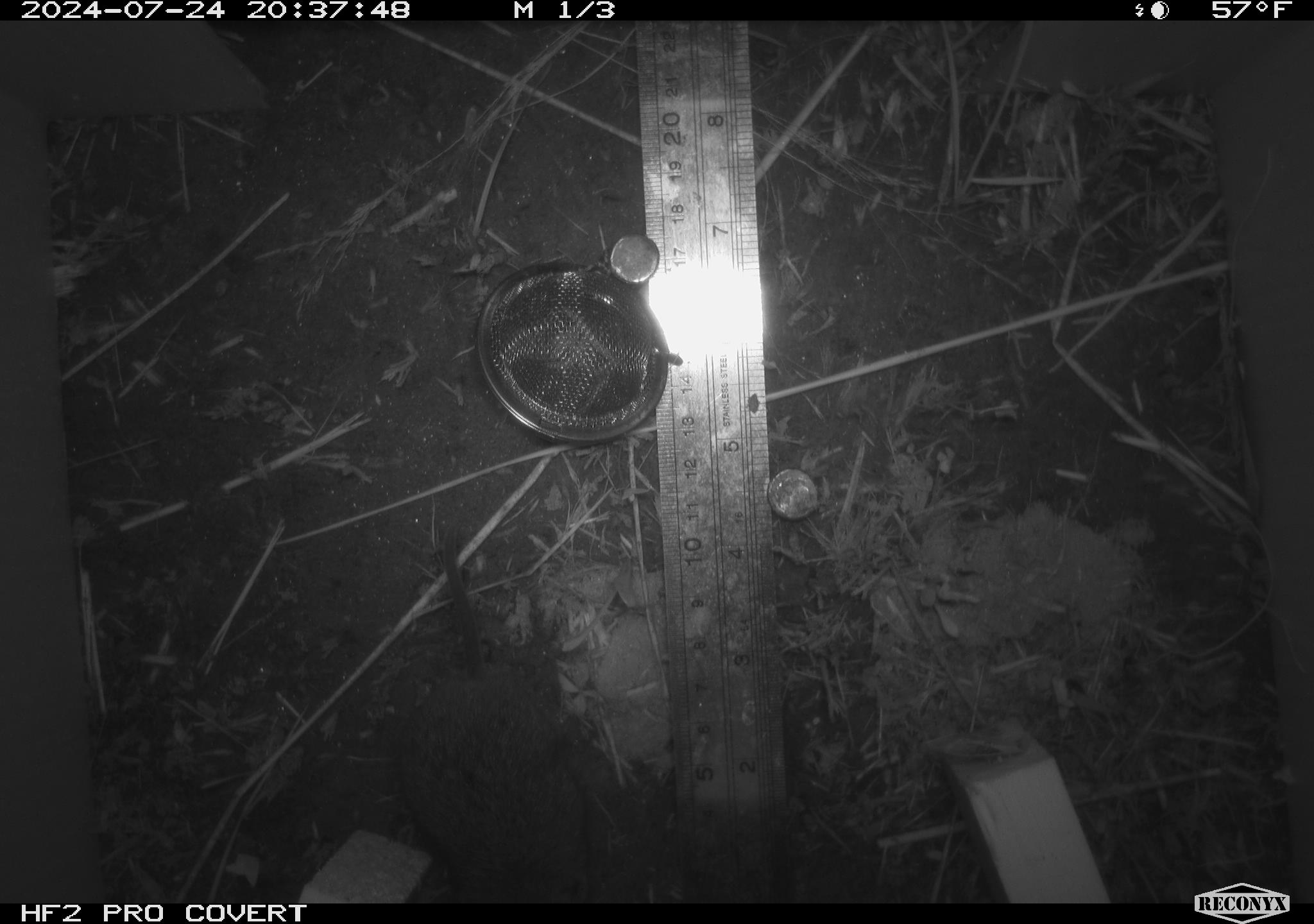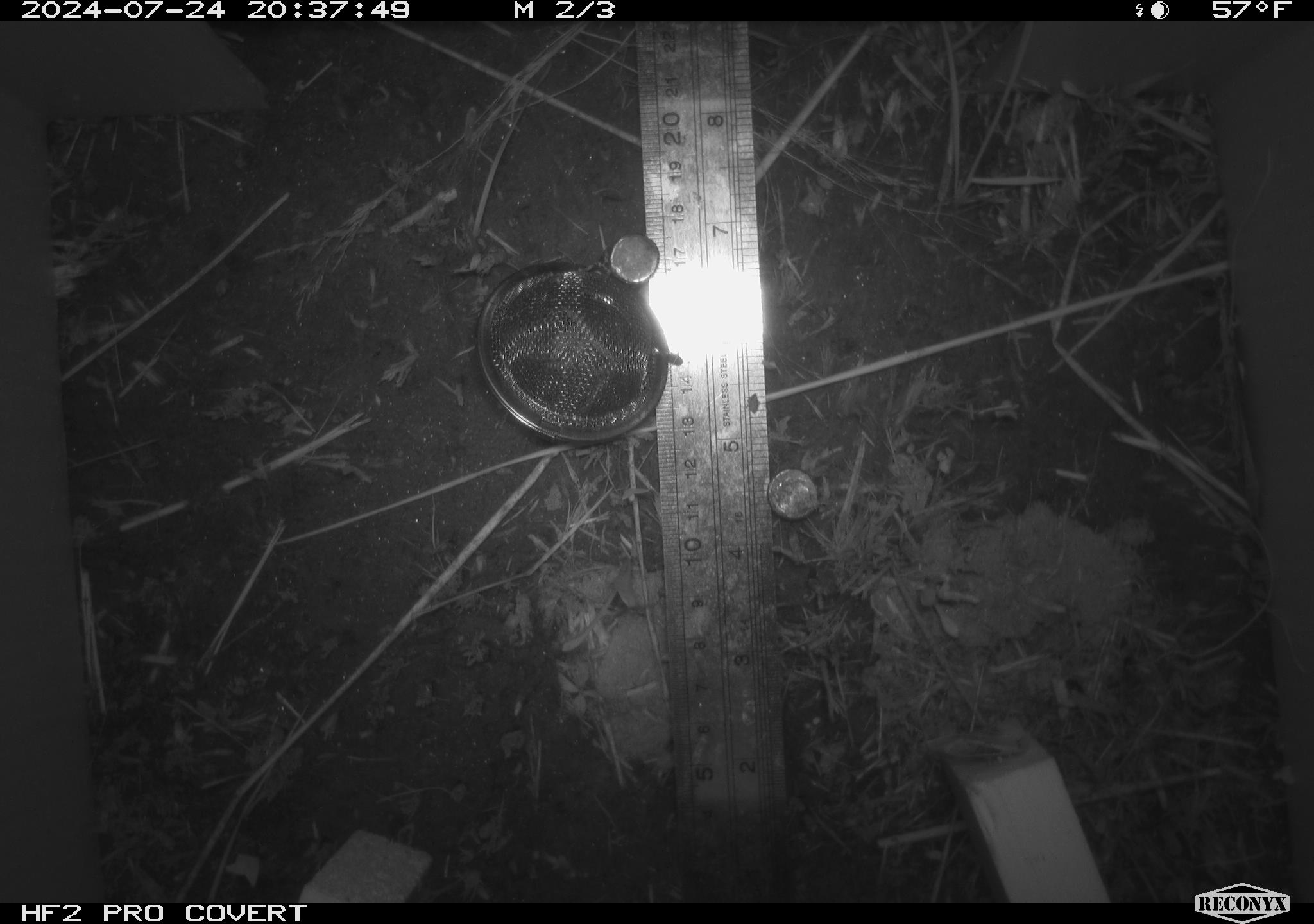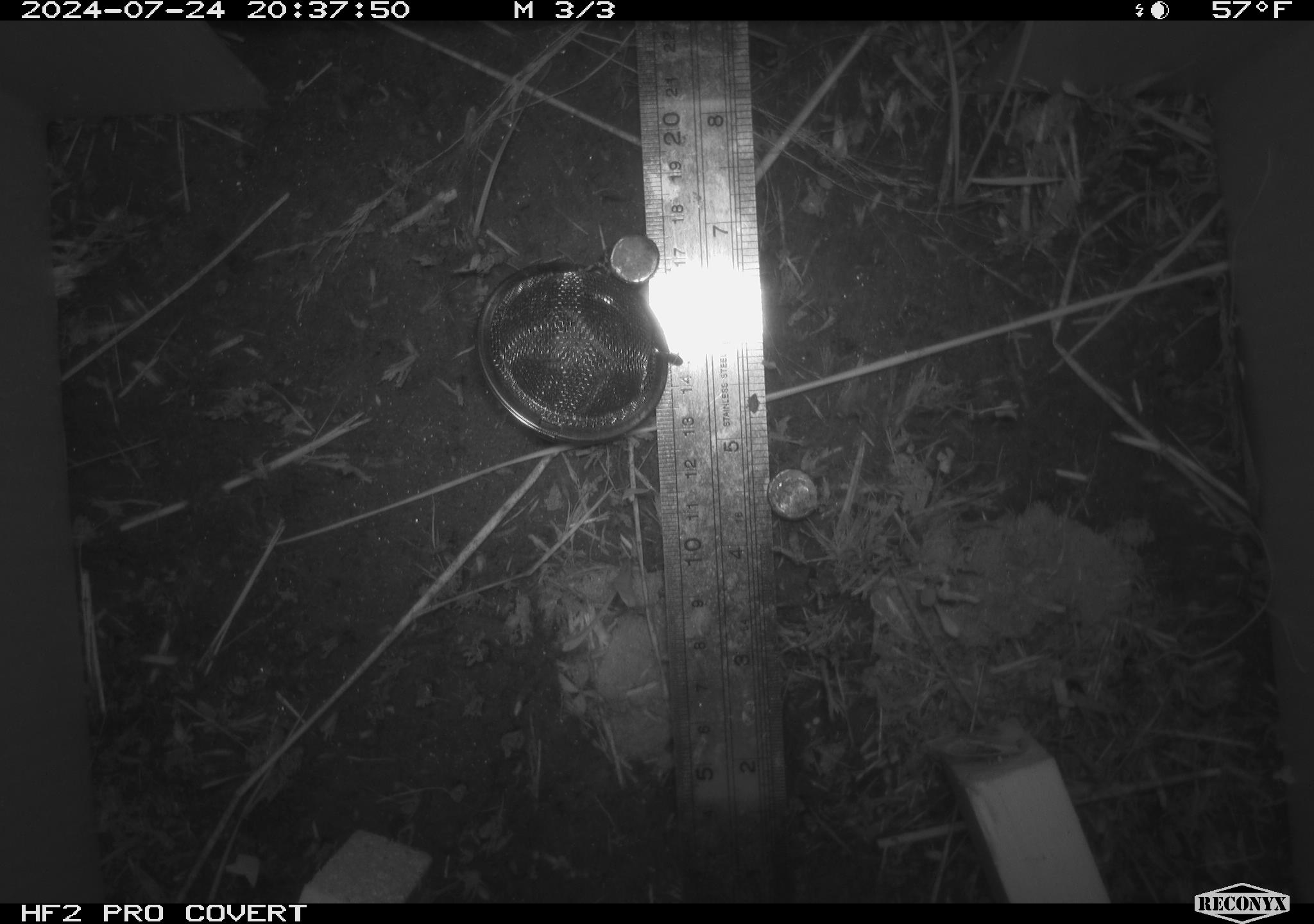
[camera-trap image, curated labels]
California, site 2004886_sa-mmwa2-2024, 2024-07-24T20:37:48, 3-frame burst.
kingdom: Animalia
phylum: Chordata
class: Mammalia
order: Rodentia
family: Cricetidae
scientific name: Arvicolinae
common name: voles, lemmings, and muskrats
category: arvicolinae subfamily